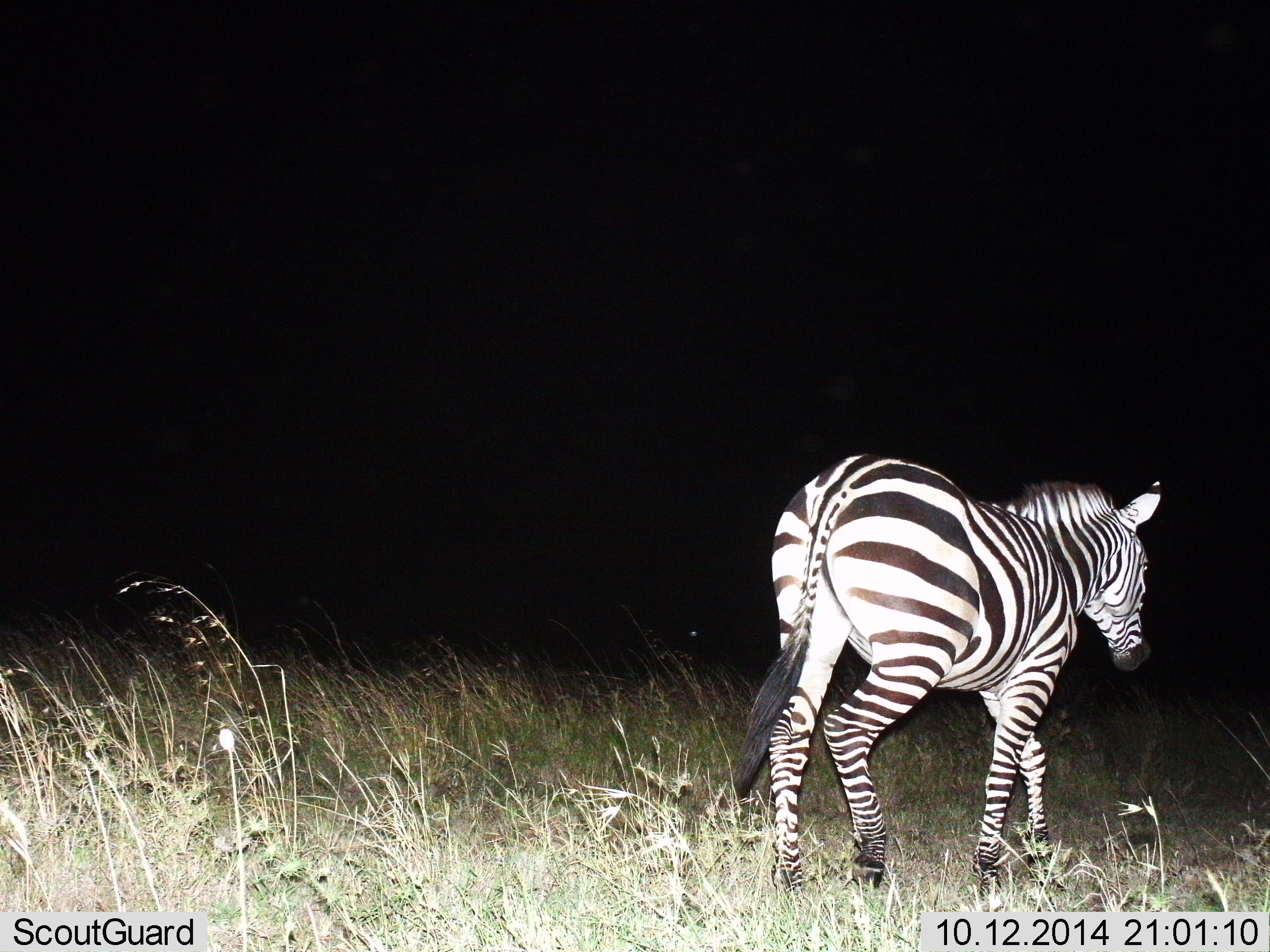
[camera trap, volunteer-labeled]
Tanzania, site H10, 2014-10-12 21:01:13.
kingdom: Animalia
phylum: Chordata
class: Mammalia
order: Perissodactyla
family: Equidae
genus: Equus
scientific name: Equus quagga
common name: plains zebra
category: zebra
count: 1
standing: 10%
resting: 0%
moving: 90%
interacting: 0%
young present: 0%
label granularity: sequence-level